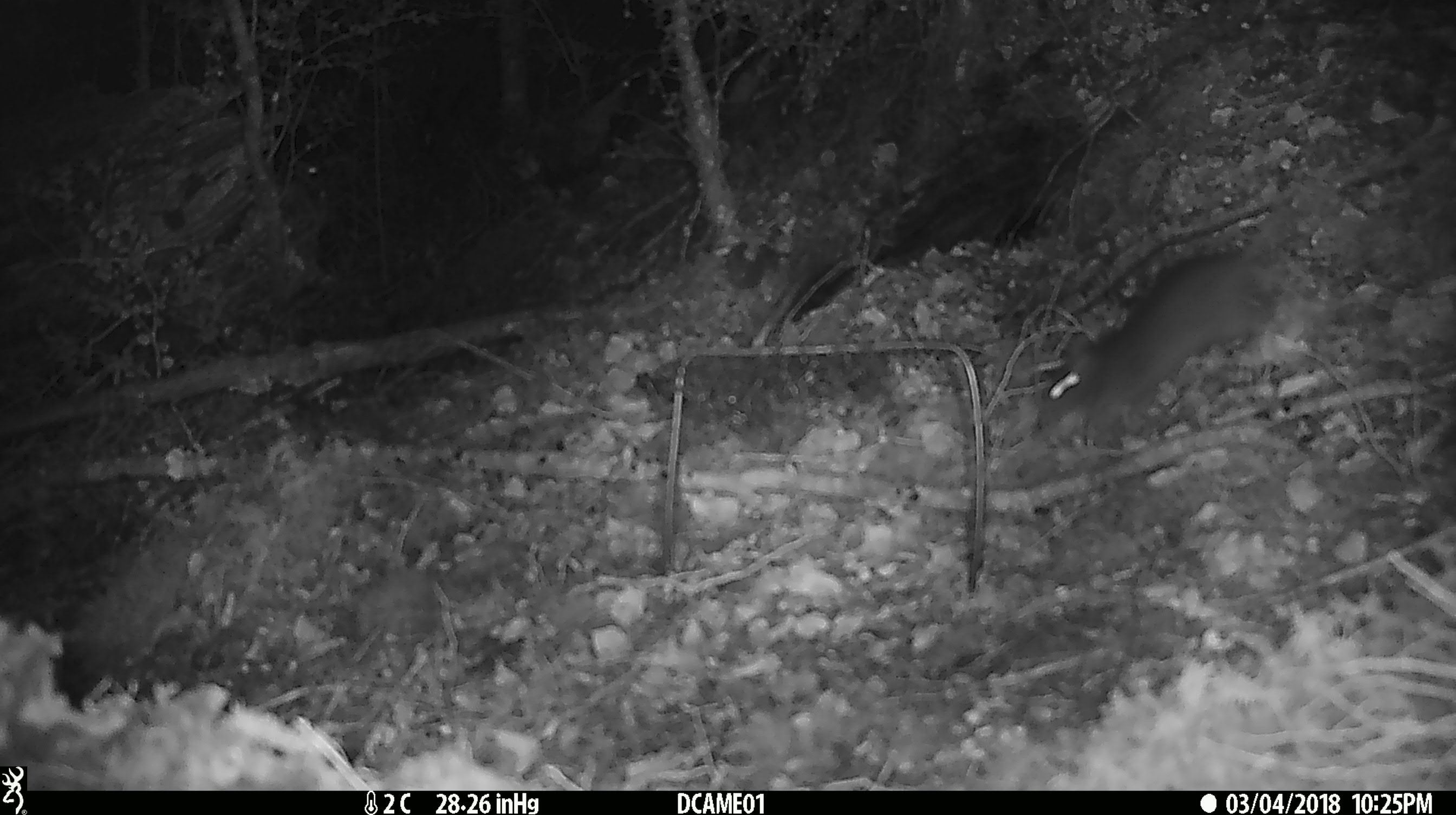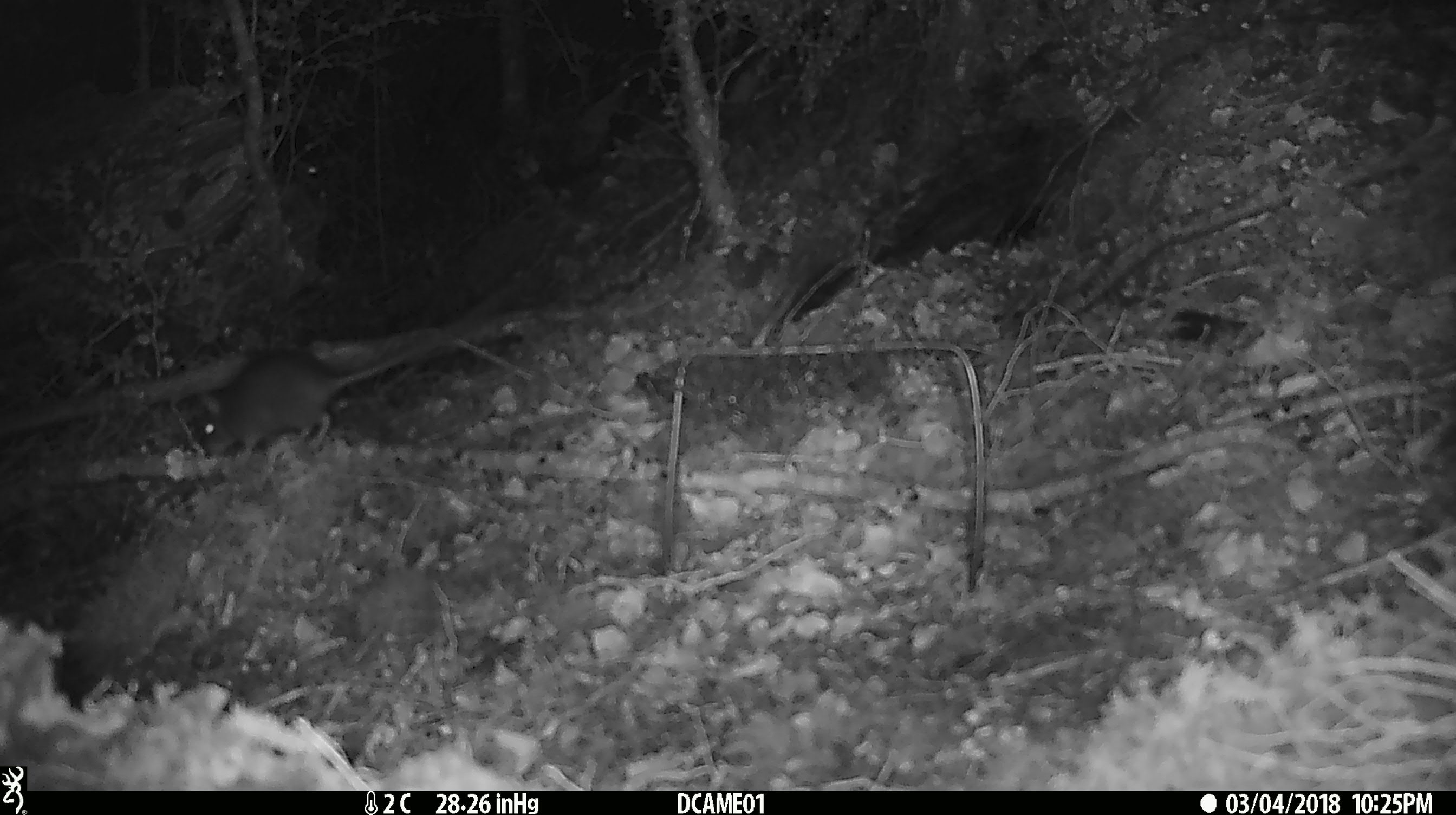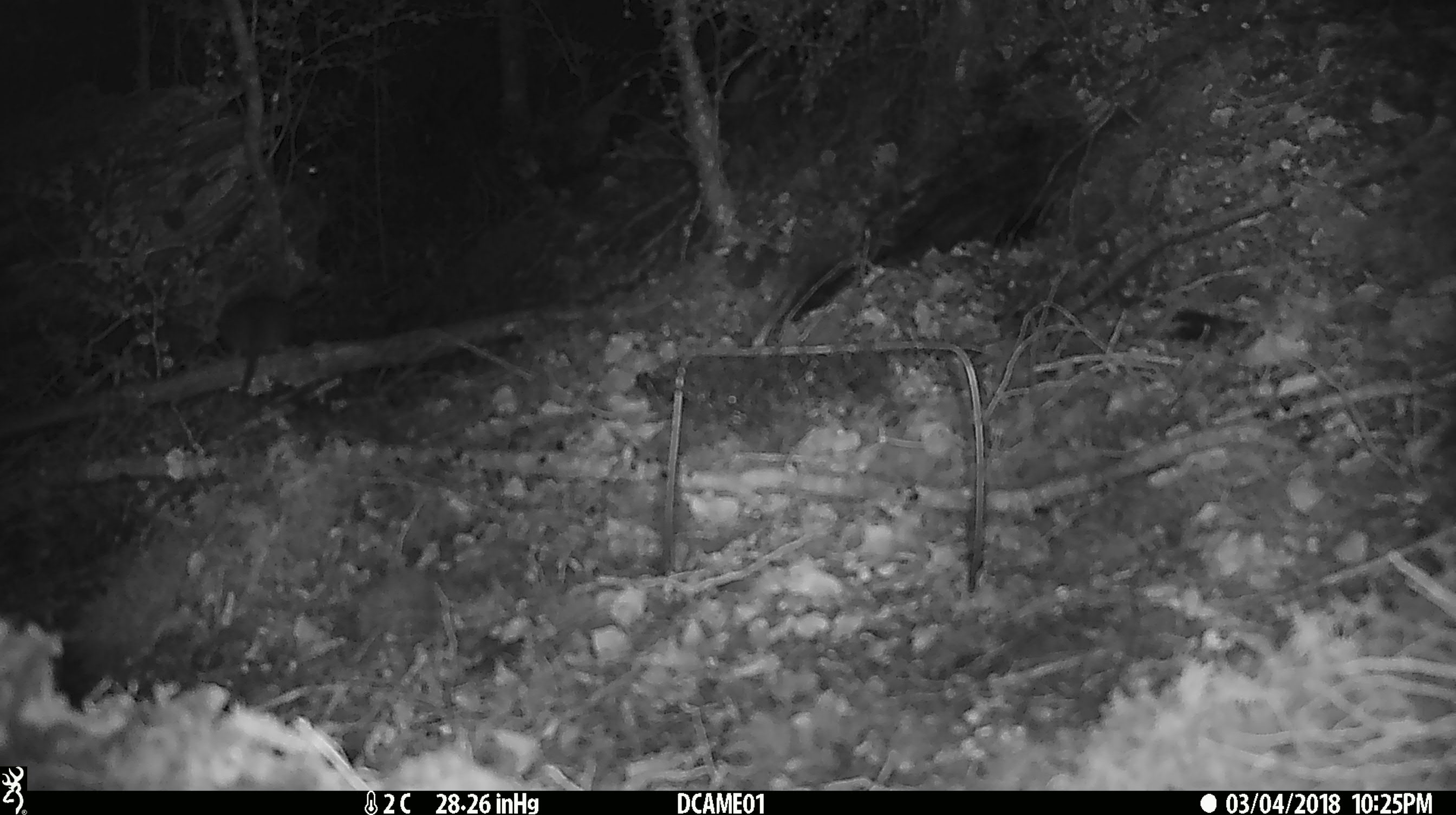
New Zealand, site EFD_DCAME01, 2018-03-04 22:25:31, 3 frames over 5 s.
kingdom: Animalia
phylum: Chordata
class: Mammalia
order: Rodentia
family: Muridae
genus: Rattus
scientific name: Rattus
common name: rat